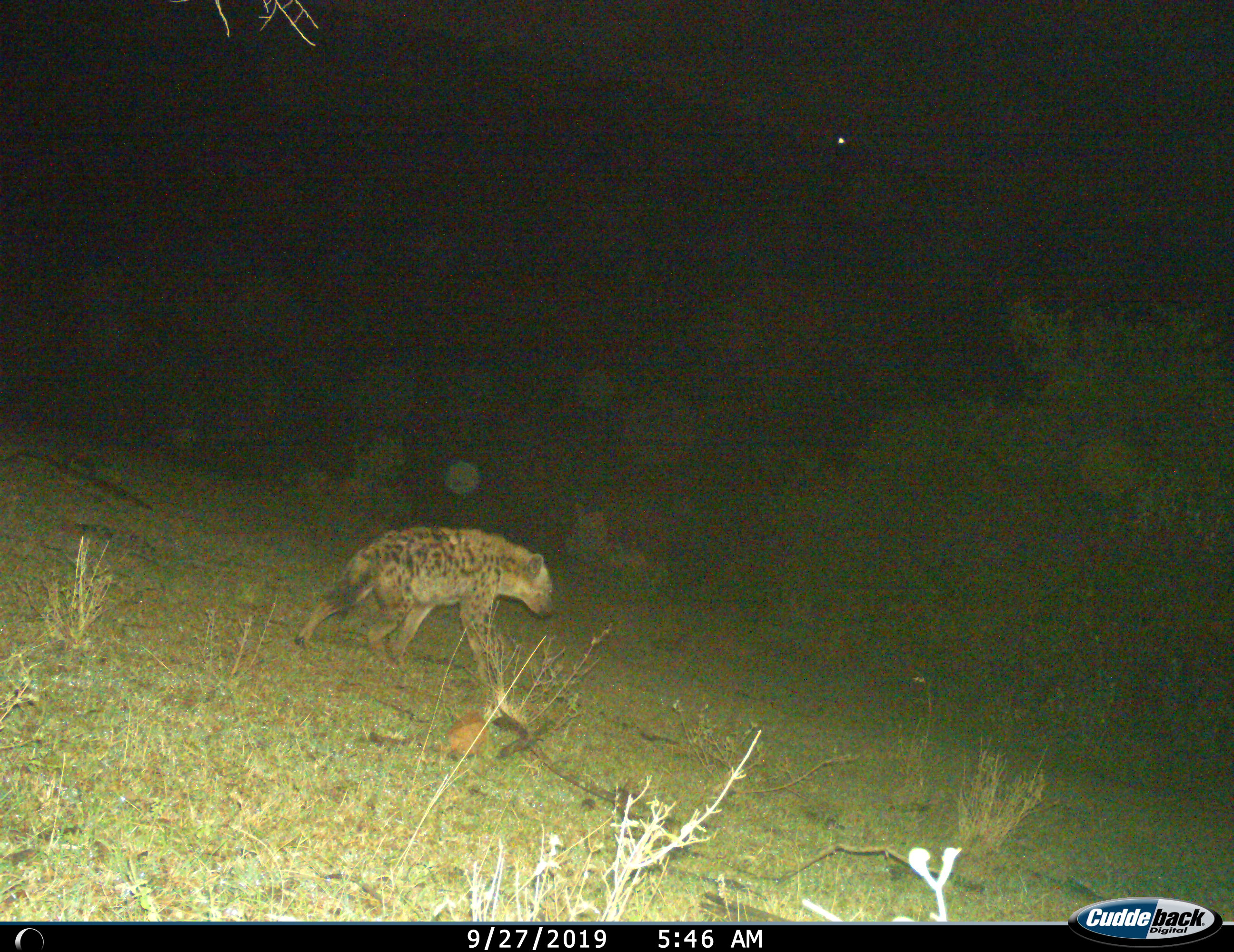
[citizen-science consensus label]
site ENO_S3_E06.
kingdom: Animalia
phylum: Chordata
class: Mammalia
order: Carnivora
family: Hyaenidae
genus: Crocuta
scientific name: Crocuta crocuta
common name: spotted hyena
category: hyenaspotted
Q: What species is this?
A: Hyenaspotted (spotted hyena) (Crocuta crocuta).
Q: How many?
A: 1.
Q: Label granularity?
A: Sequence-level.